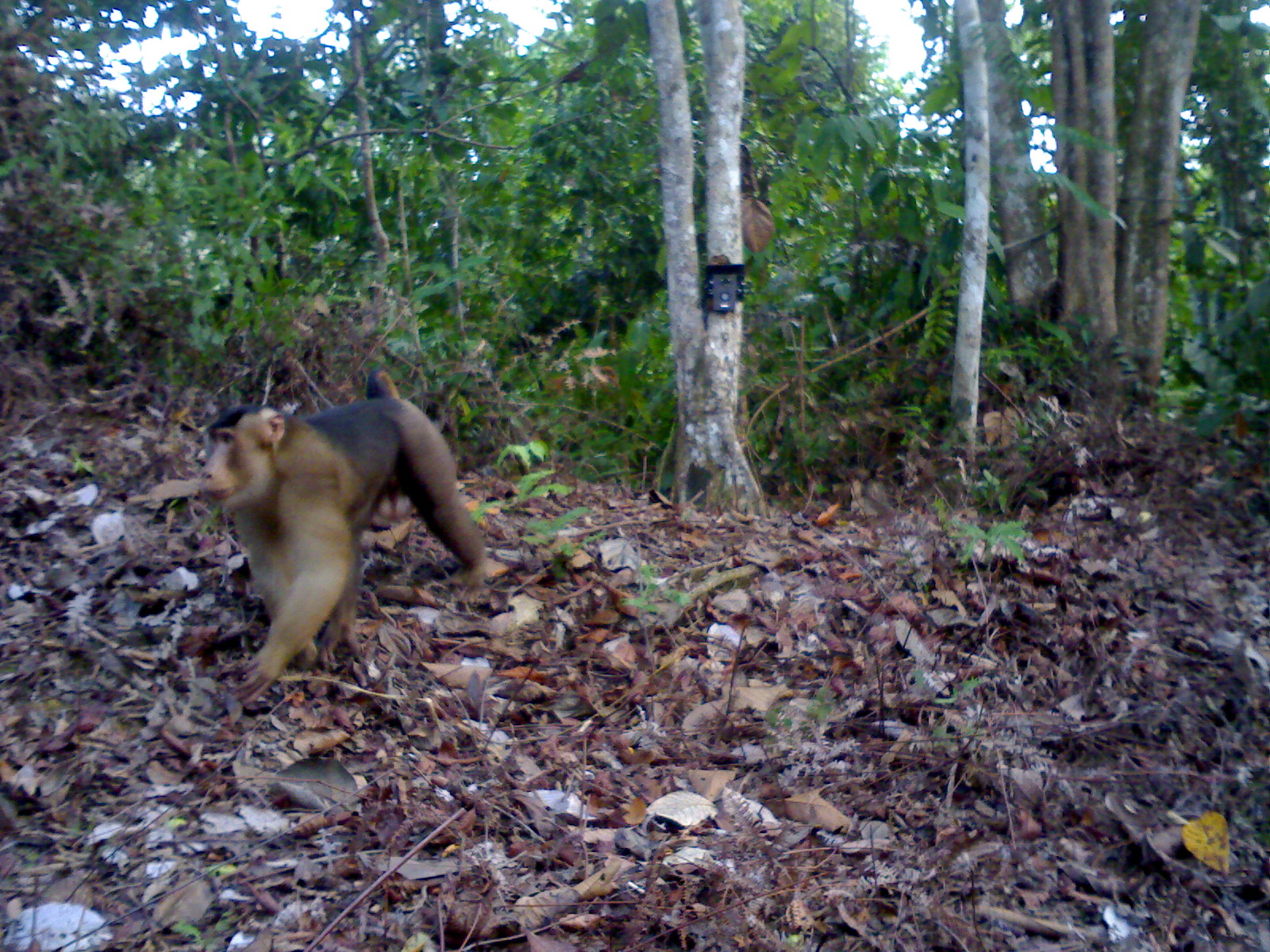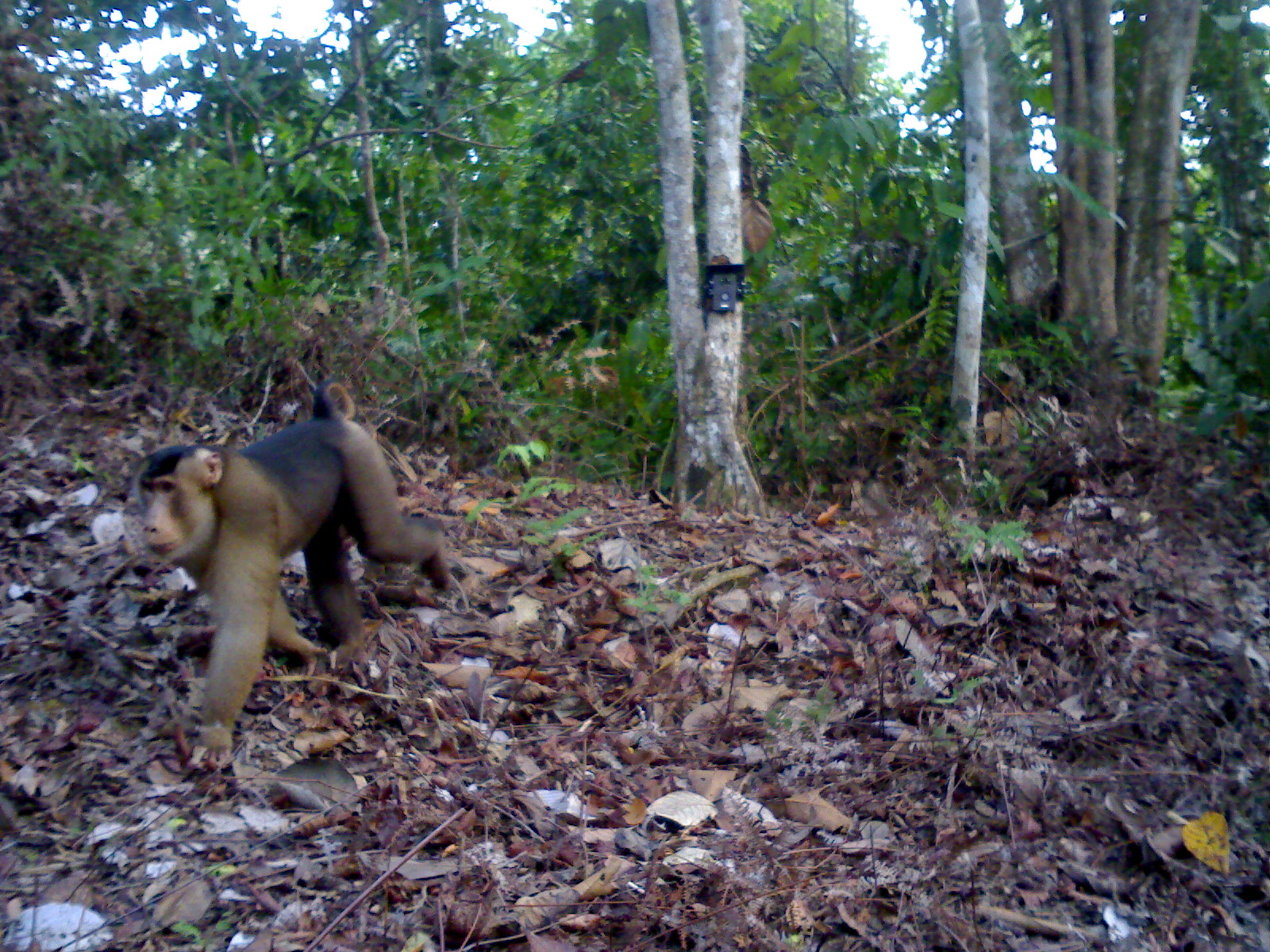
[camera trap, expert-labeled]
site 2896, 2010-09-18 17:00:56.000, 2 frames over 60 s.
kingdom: Animalia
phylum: Chordata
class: Mammalia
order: Primates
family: Cercopithecidae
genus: Macaca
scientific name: Macaca nemestrina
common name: southern pig-tailed macaque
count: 1